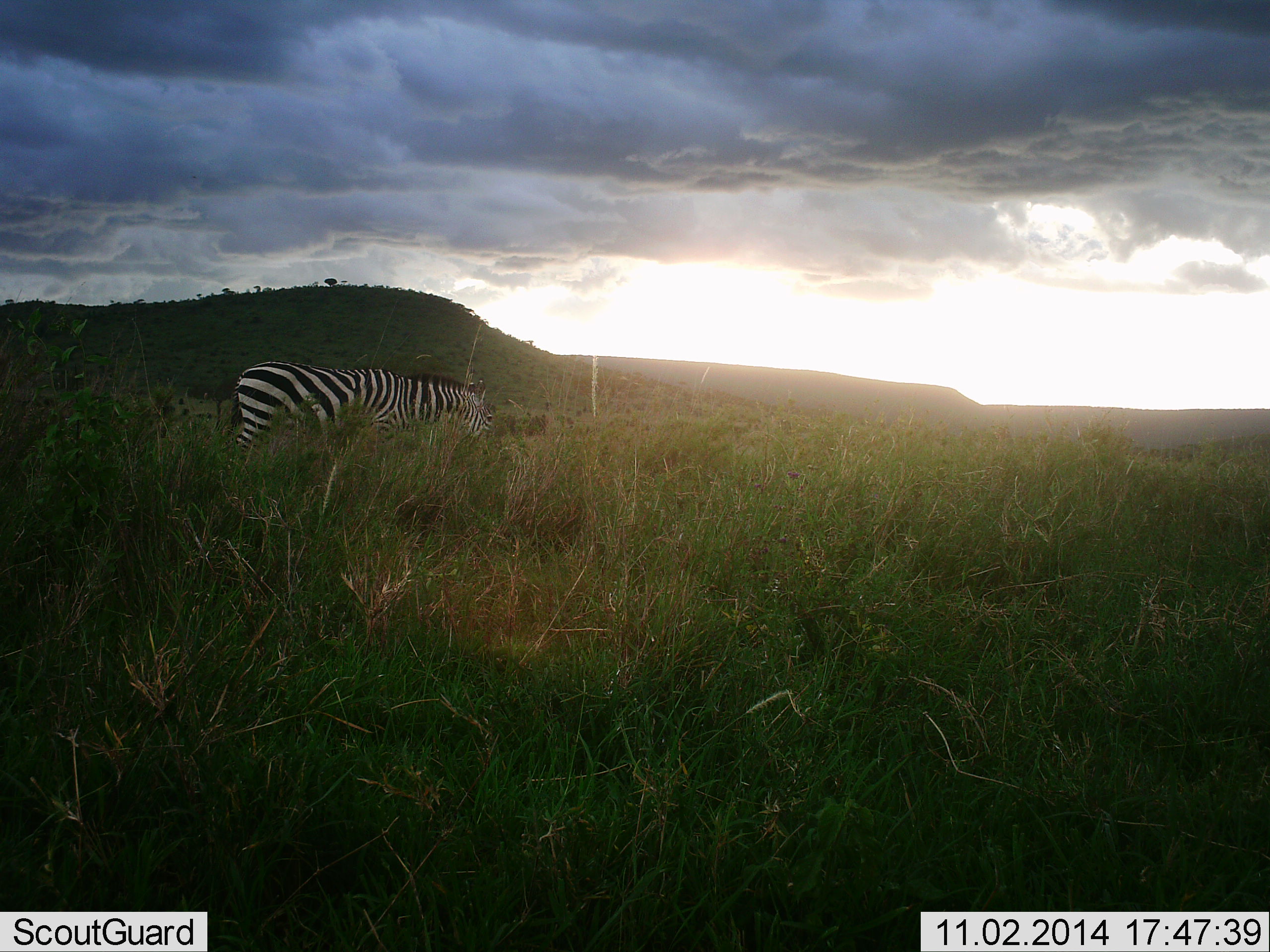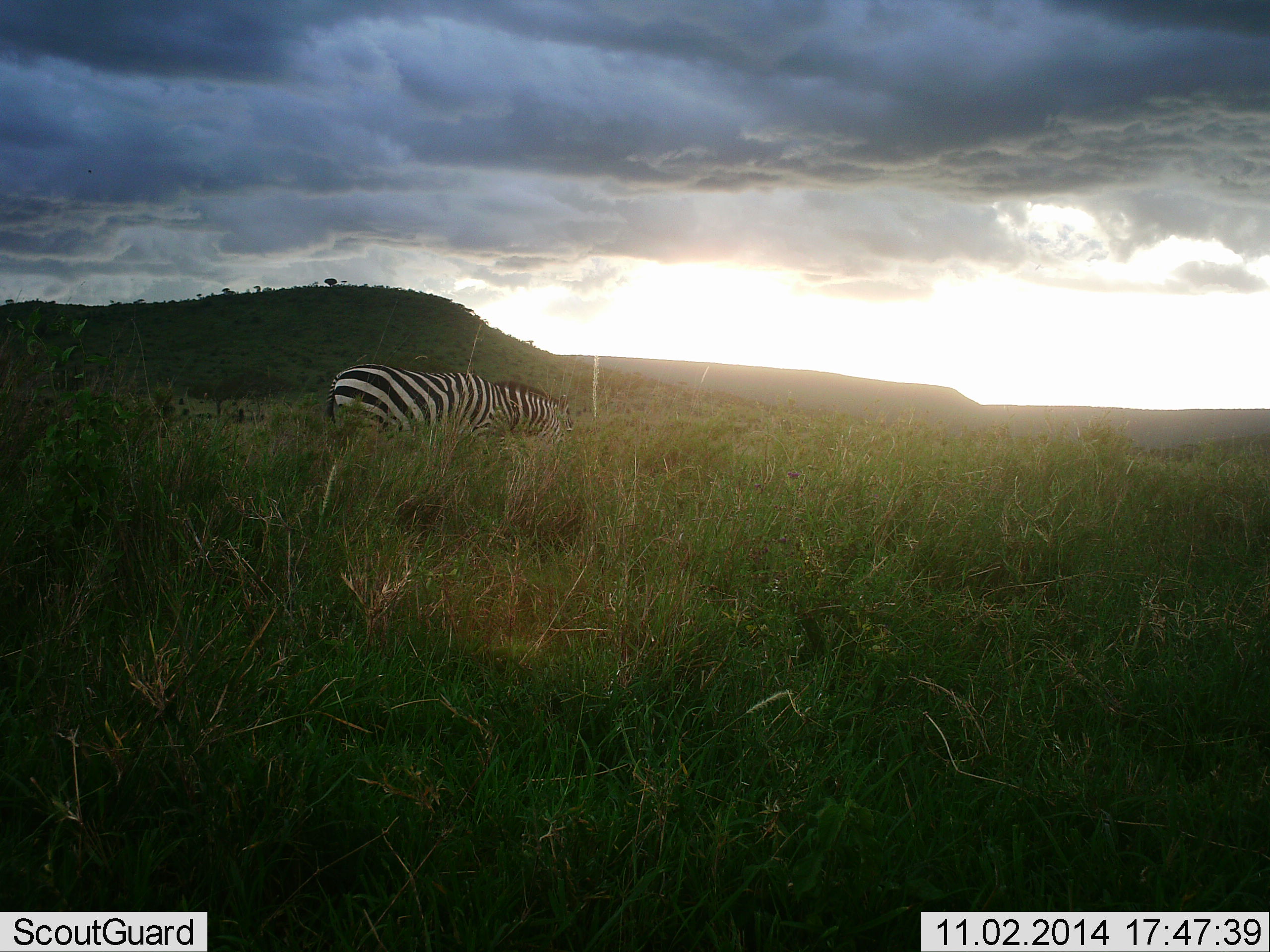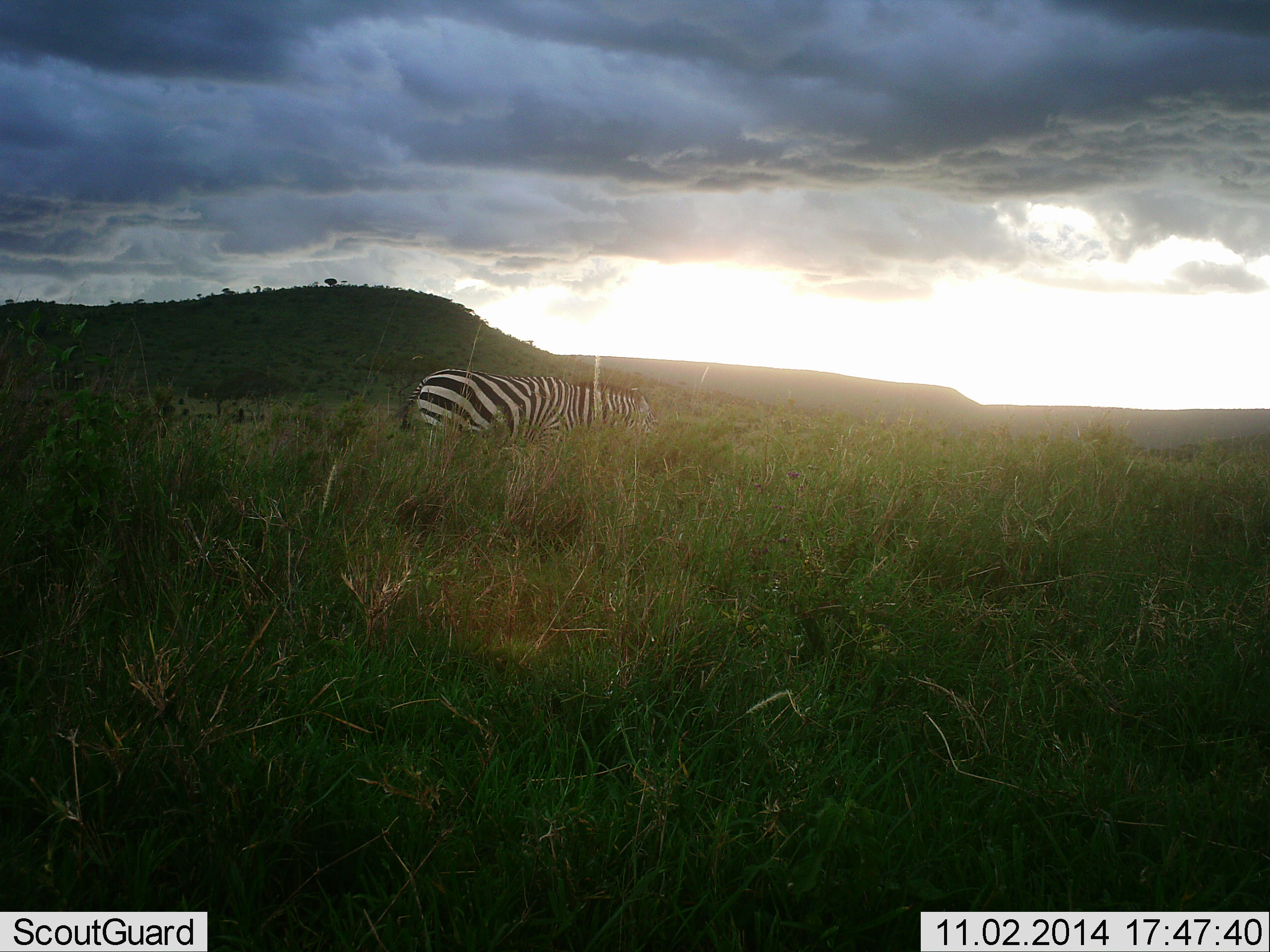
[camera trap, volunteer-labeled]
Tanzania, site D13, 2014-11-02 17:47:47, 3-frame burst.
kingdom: Animalia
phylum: Chordata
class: Mammalia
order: Perissodactyla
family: Equidae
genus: Equus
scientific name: Equus quagga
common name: plains zebra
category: zebra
Zebra (plains zebra) (Equus quagga), count 1. Behavior (volunteer vote fractions): standing 30%, resting 0%, moving 50%, interacting 0%. Young present (vote fraction): 0%. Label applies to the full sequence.